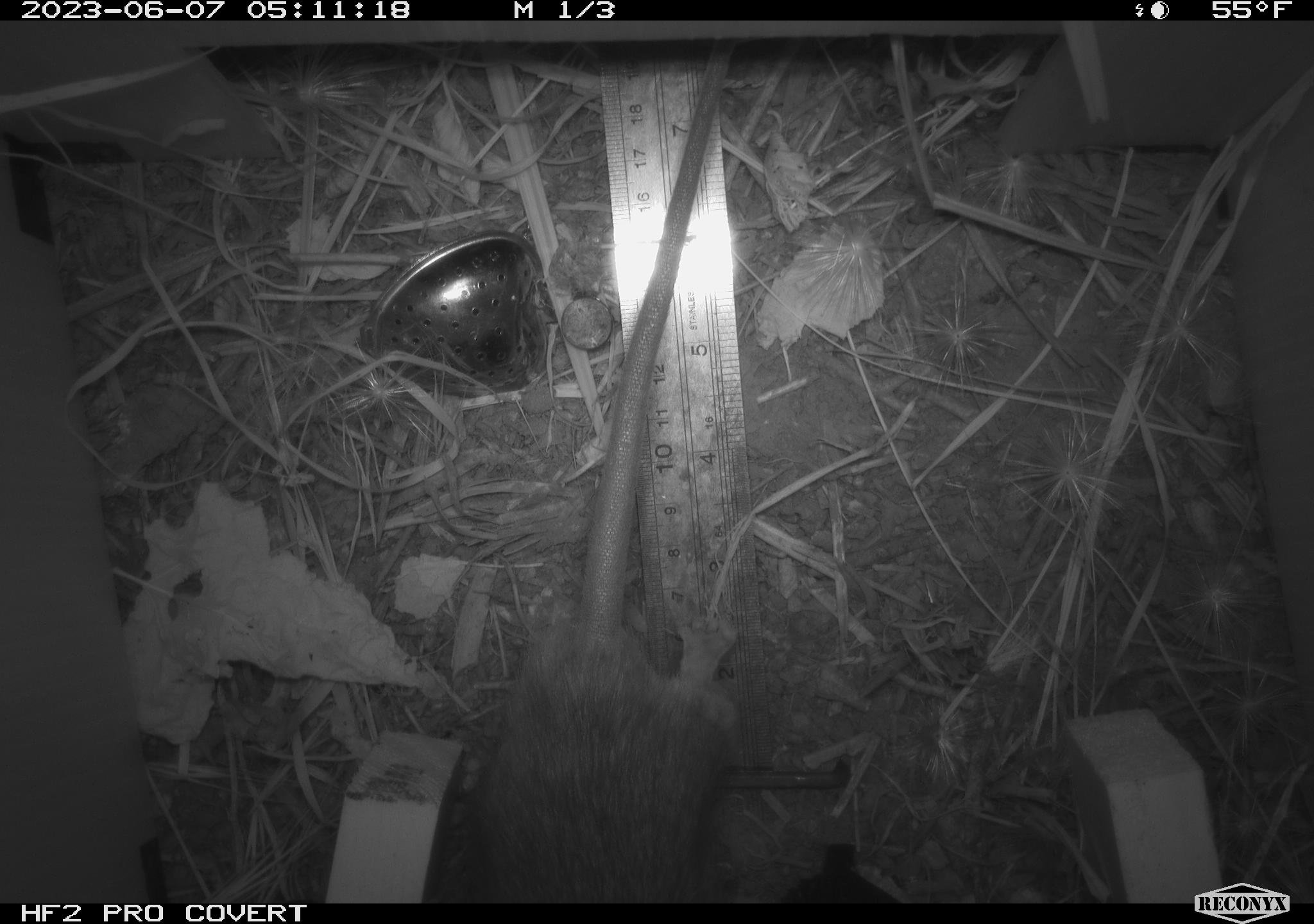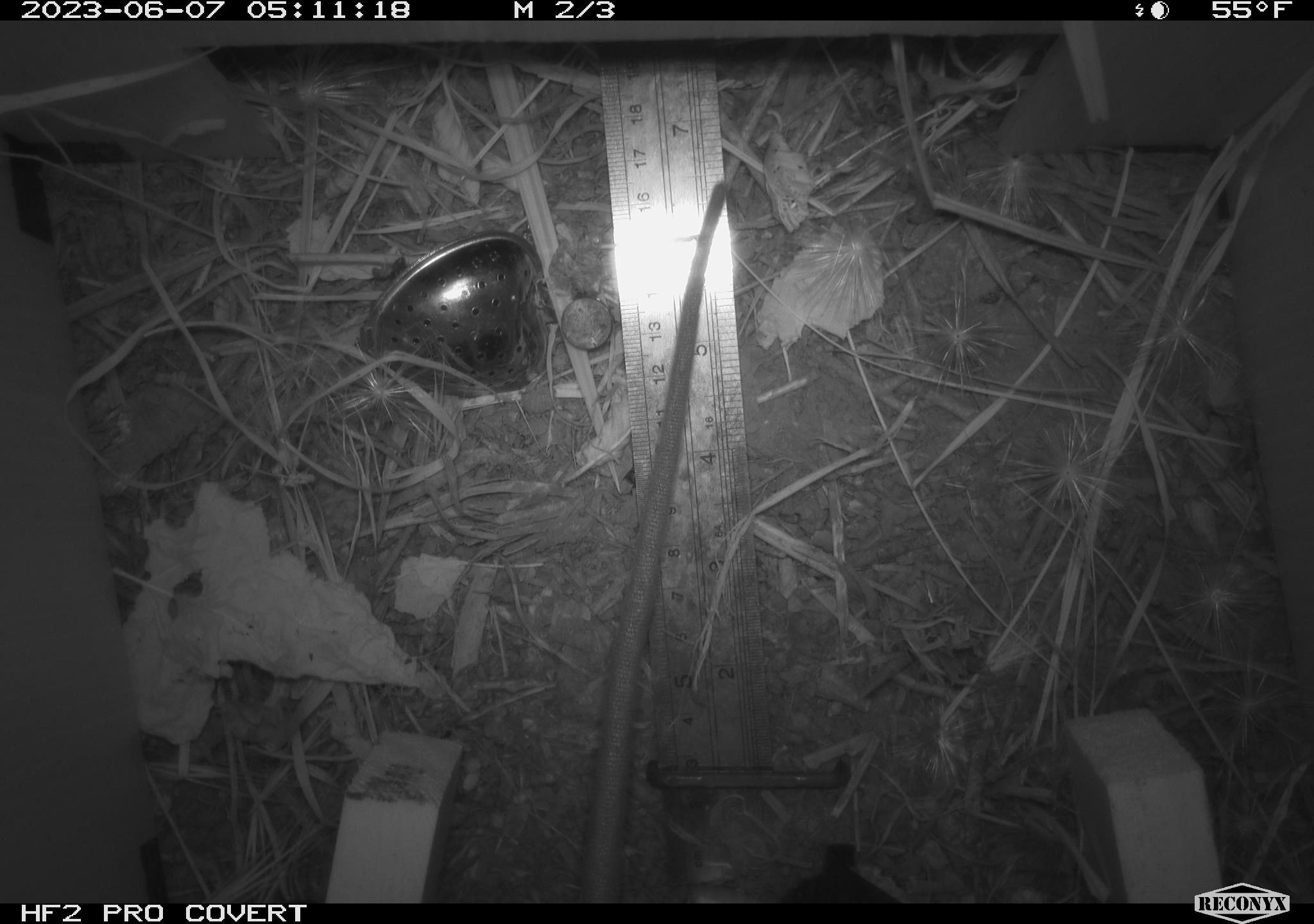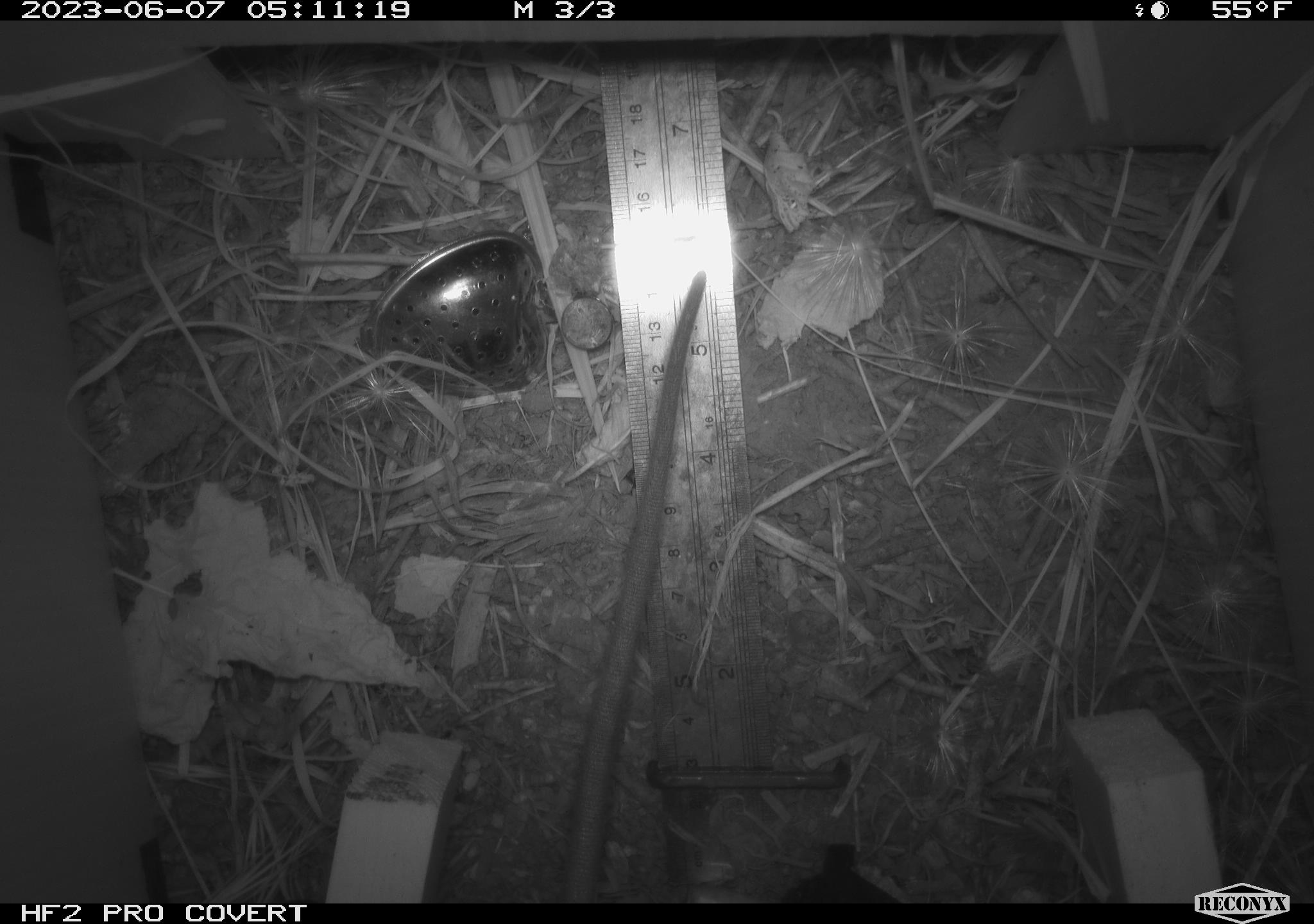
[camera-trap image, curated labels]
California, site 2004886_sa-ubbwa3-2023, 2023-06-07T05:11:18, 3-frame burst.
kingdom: Animalia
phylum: Chordata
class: Mammalia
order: Rodentia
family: Muridae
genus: Rattus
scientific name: Rattus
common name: rat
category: rattus species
Rattus species (rat) (Rattus).